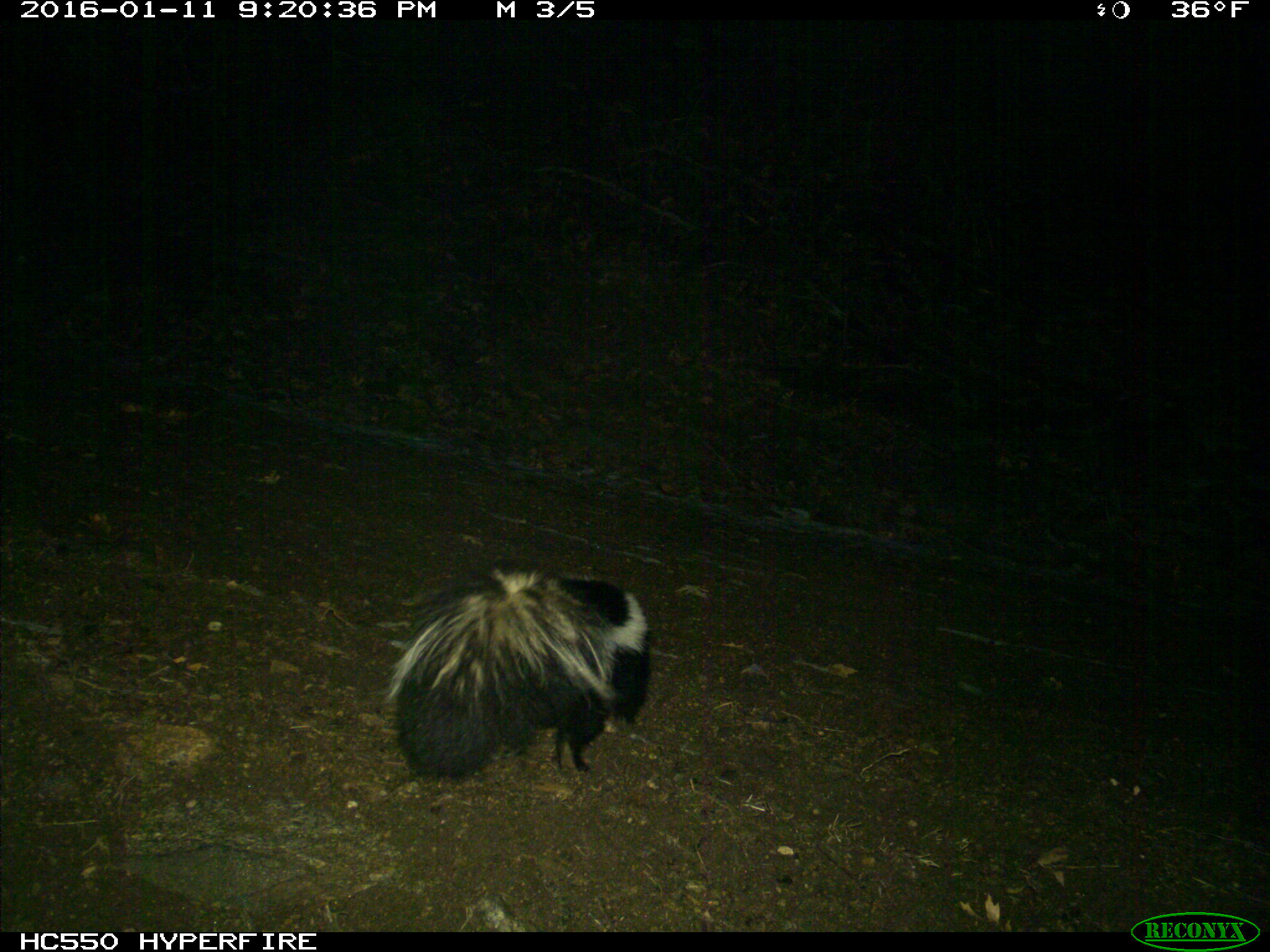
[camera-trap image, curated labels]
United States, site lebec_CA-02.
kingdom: Animalia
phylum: Chordata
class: Mammalia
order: Carnivora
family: Mephitidae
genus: Mephitis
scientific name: Mephitis mephitis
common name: striped skunk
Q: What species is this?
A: Mephitis mephitis (striped skunk).